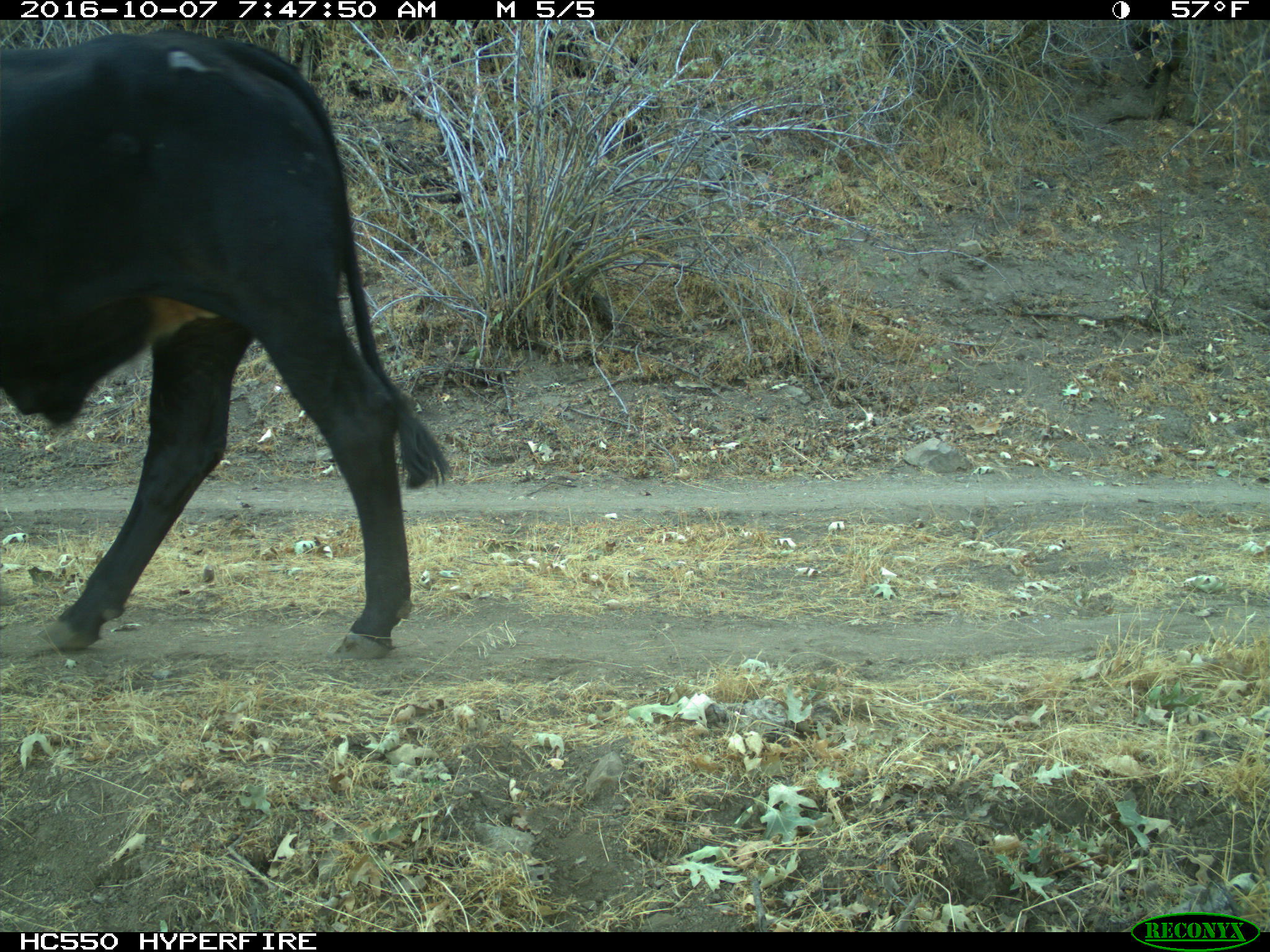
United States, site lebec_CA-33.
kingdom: Animalia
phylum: Chordata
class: Mammalia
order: Artiodactyla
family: Bovidae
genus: Bos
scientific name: Bos taurus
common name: domestic cow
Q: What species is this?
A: Bos taurus (domestic cow).